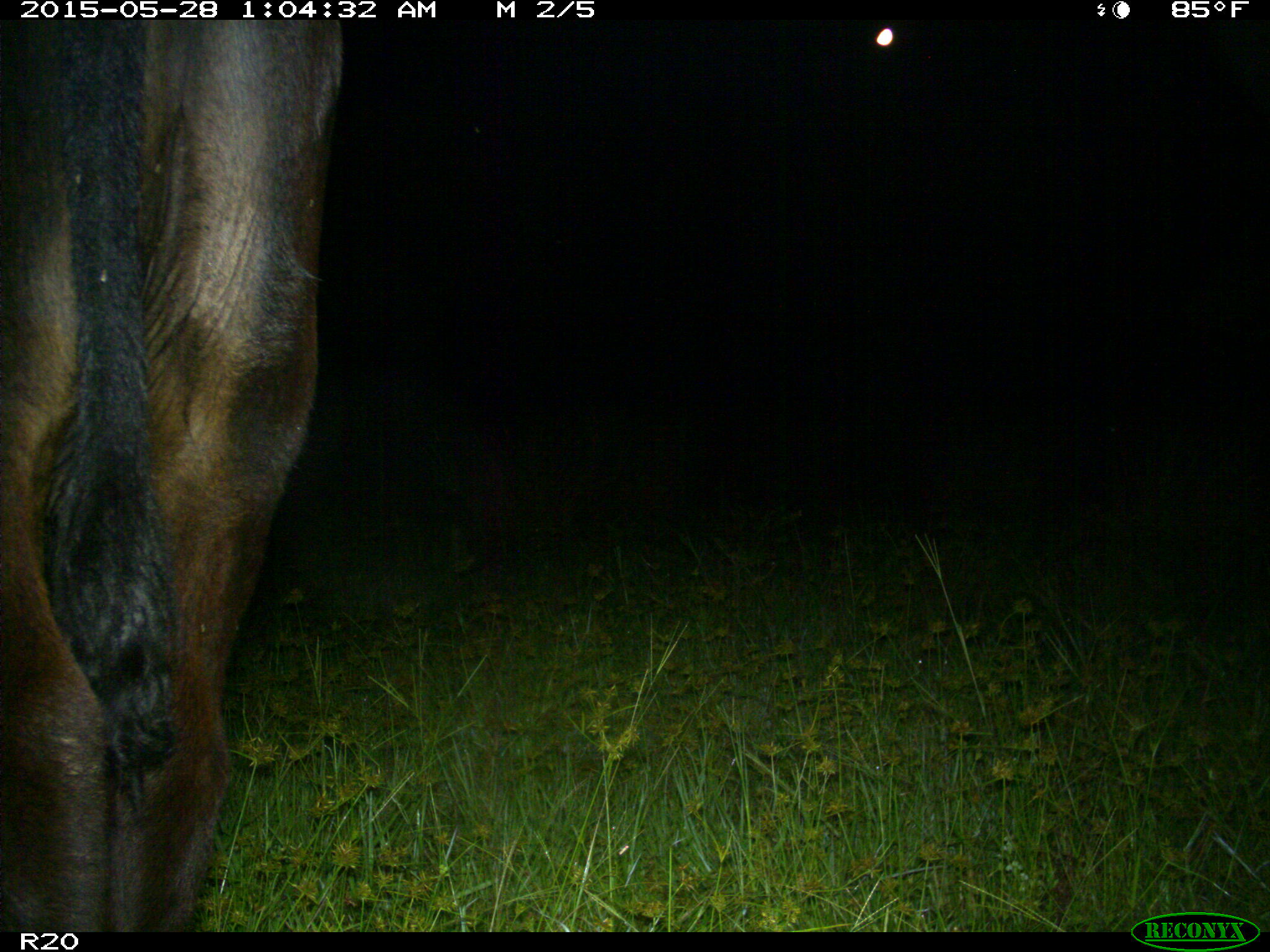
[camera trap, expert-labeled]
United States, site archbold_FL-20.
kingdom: Animalia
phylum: Chordata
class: Mammalia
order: Artiodactyla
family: Bovidae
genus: Bos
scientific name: Bos taurus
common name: domestic cow